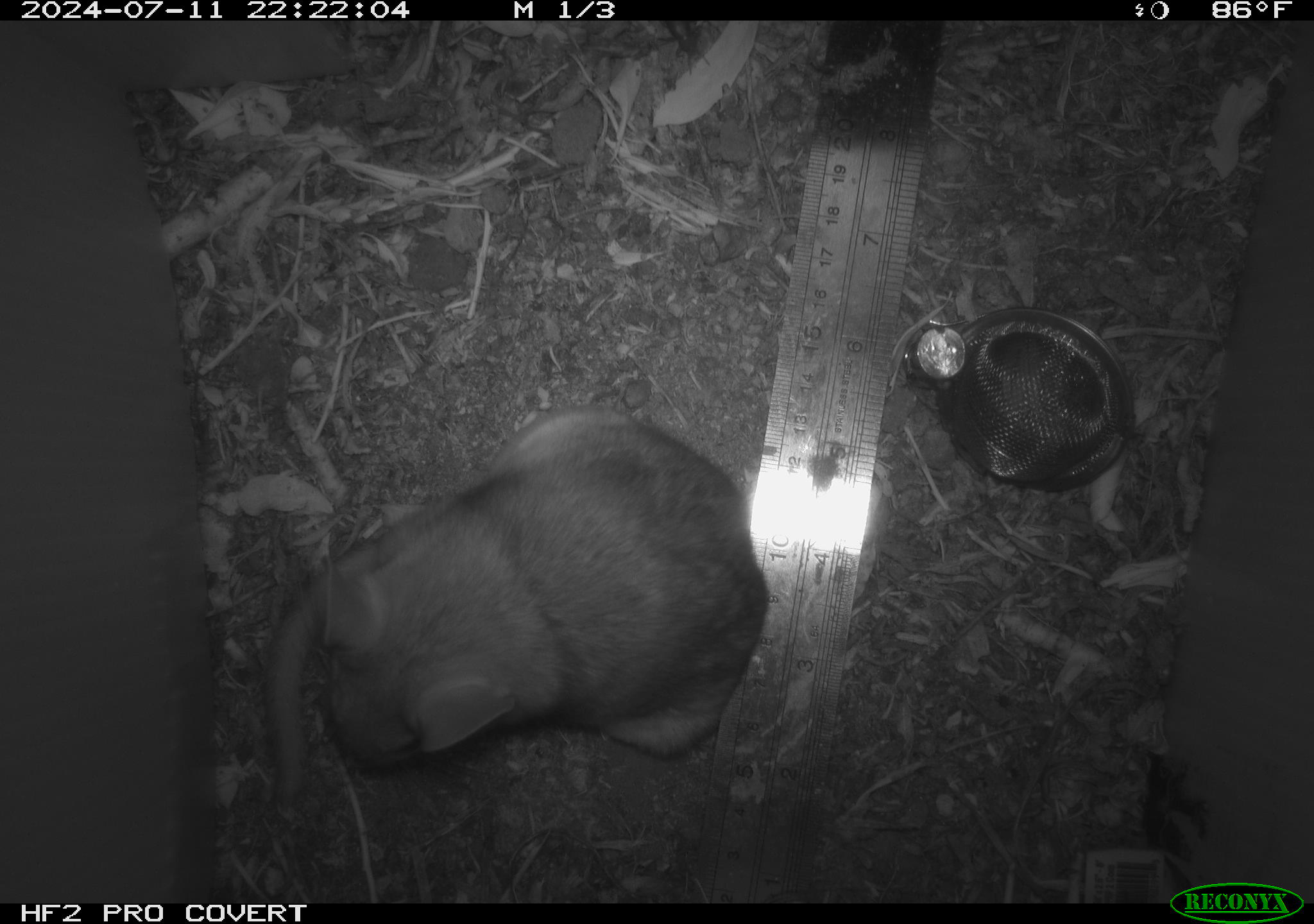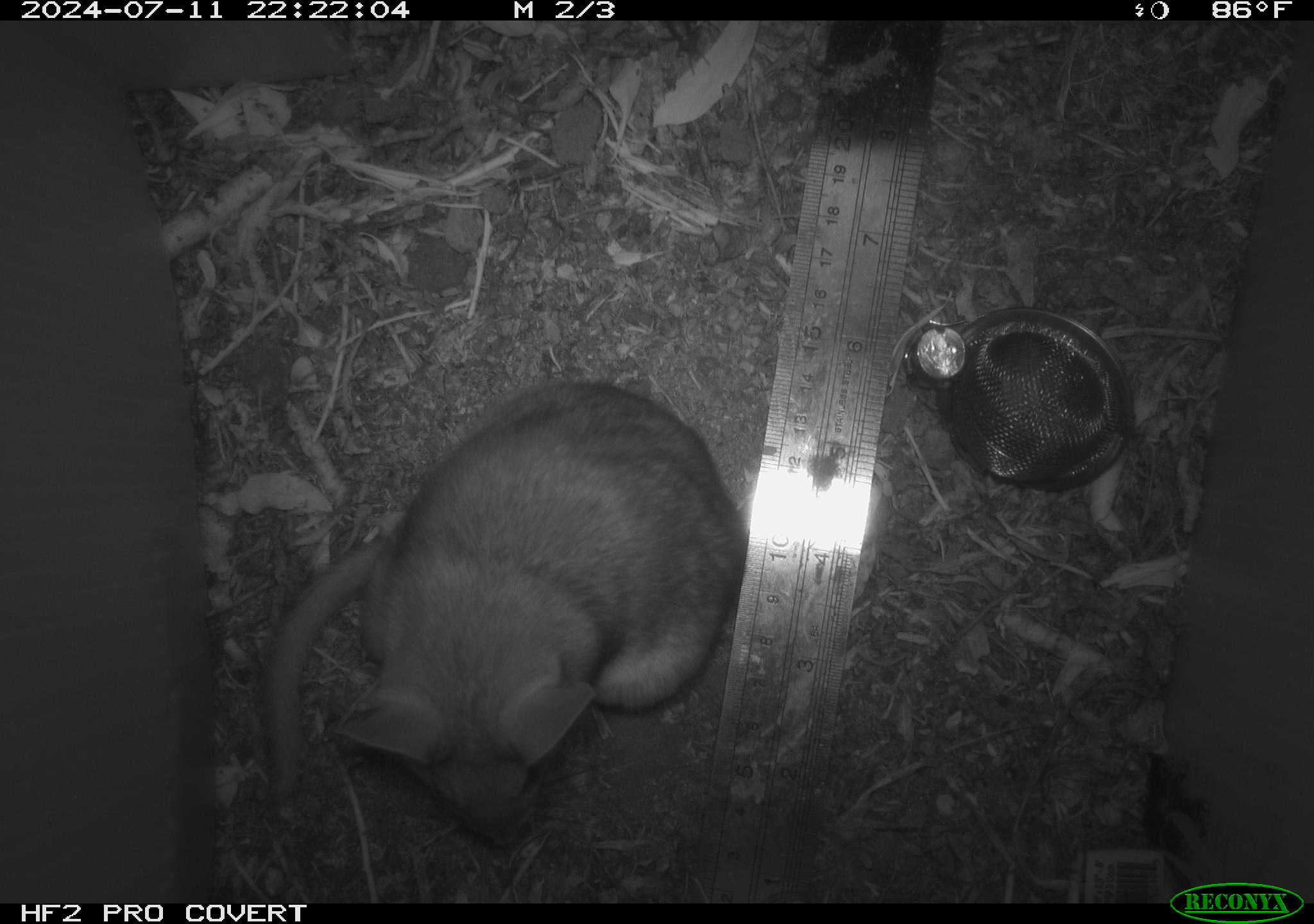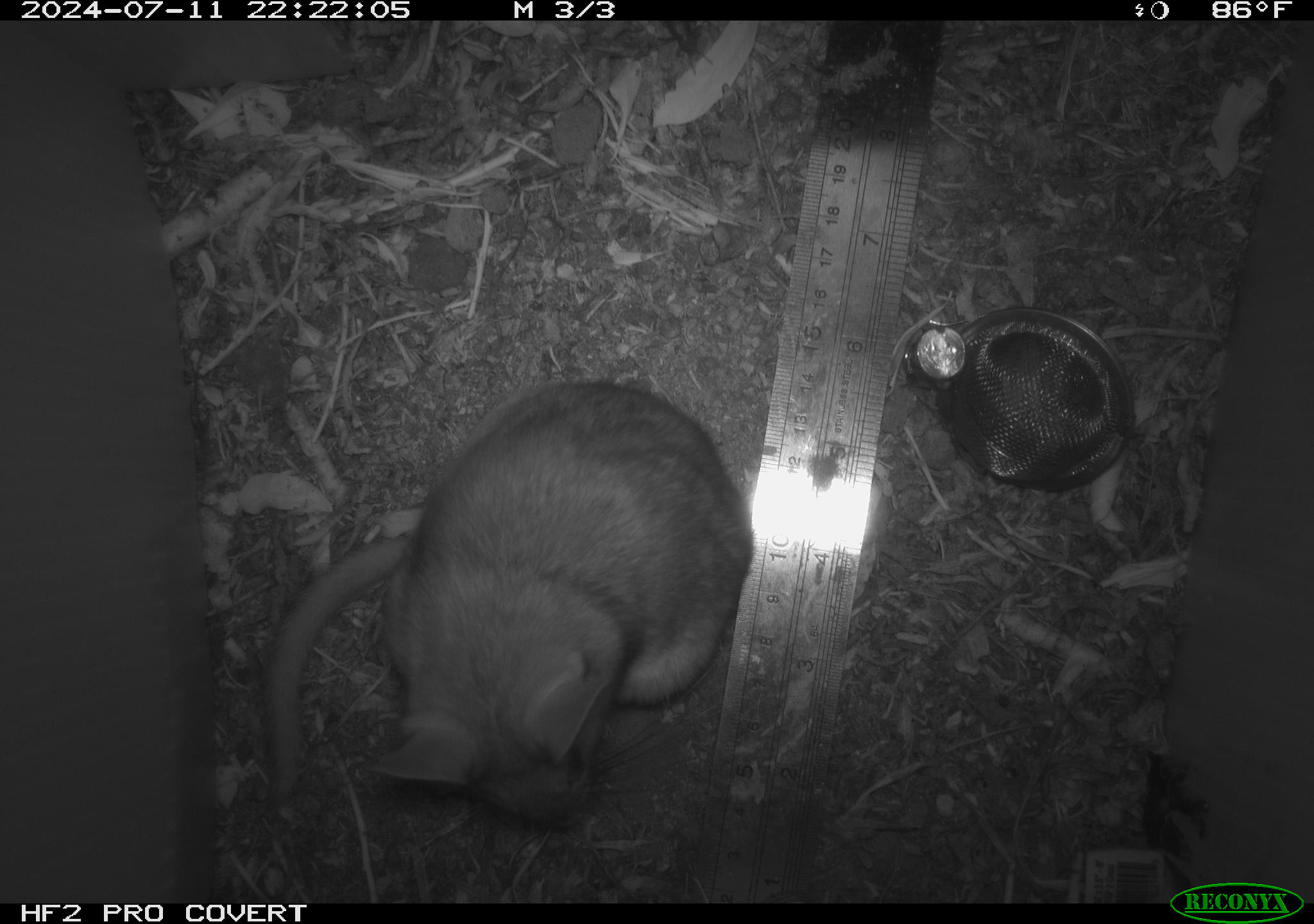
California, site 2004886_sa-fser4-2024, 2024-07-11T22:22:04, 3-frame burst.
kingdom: Animalia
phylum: Chordata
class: Mammalia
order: Rodentia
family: Sciuridae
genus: Neotamias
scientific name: Neotamias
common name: western chipmunks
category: neotamias species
Neotamias species (western chipmunks) (Neotamias).